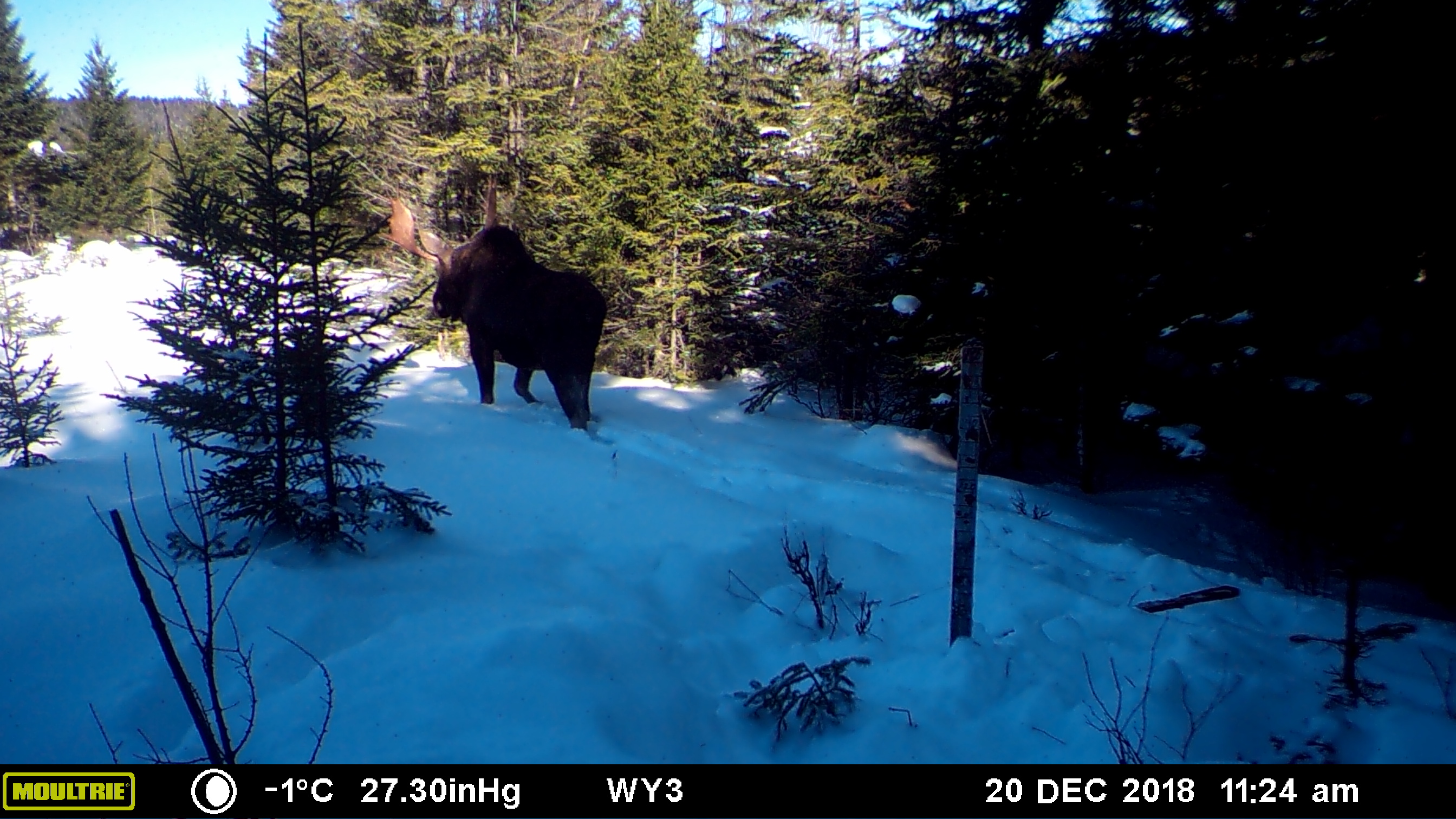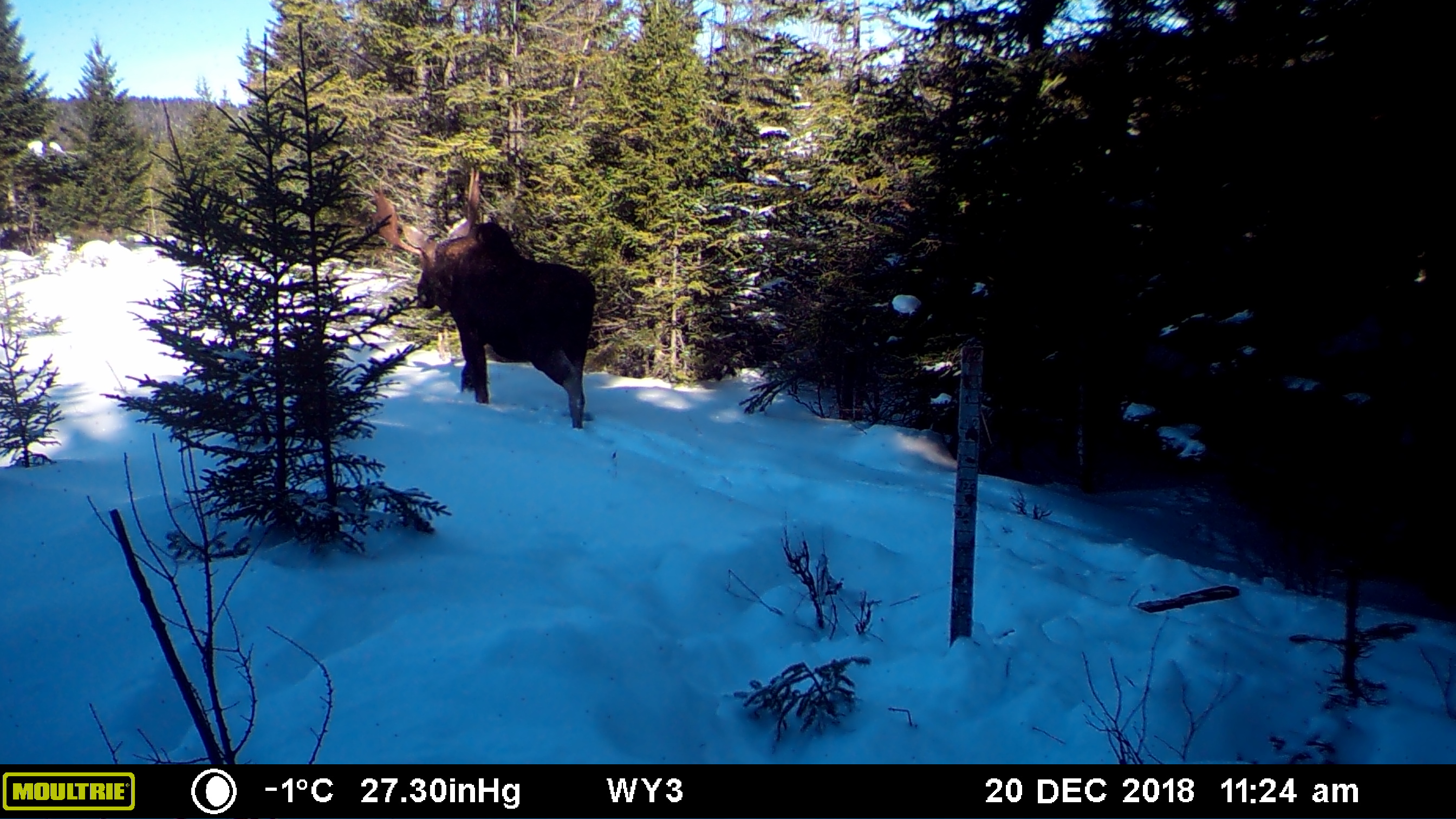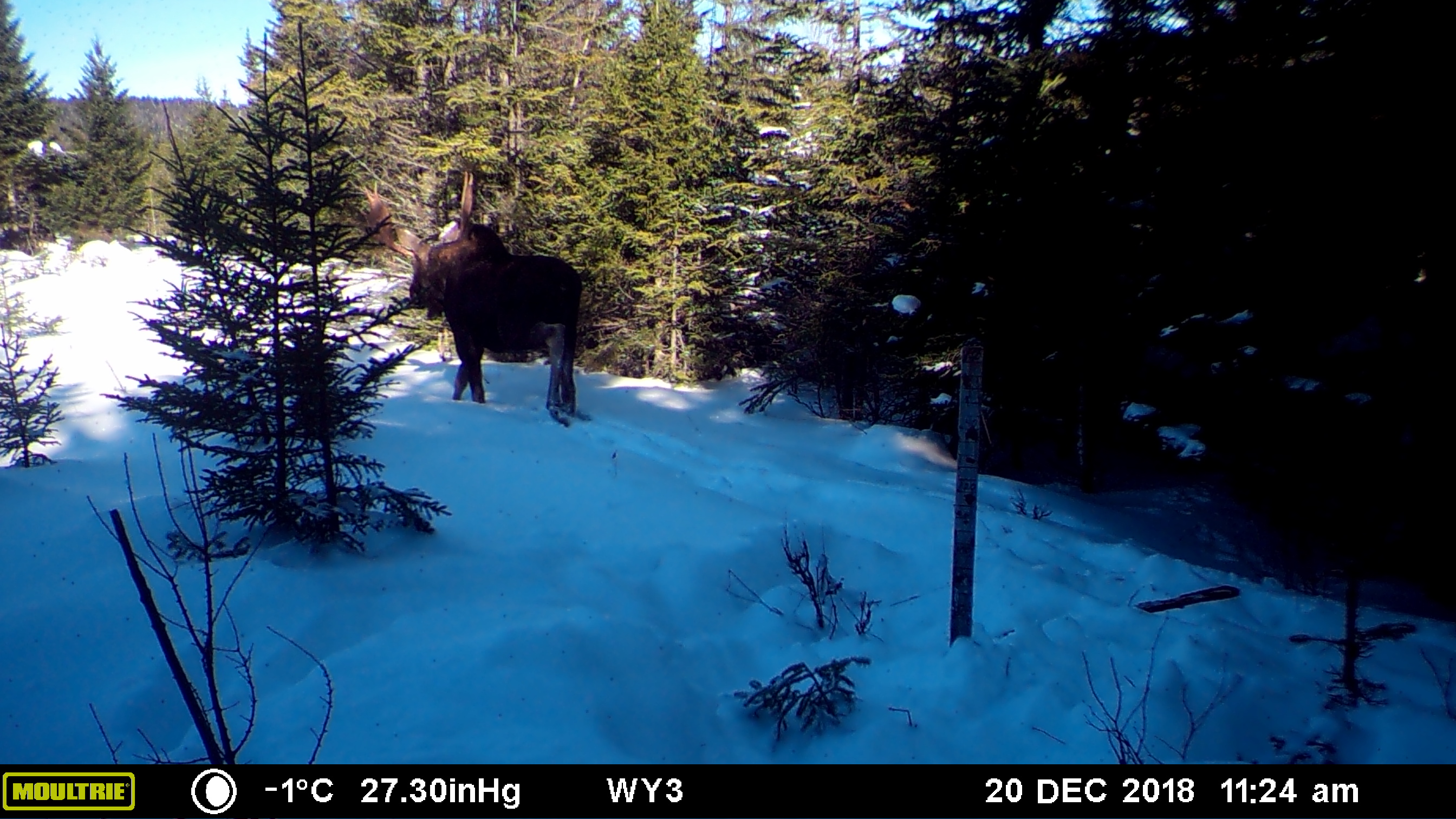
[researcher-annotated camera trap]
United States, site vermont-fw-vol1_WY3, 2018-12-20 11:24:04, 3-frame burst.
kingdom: Animalia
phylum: Chordata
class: Mammalia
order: Artiodactyla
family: Cervidae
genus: Alces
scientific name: Alces alces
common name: moose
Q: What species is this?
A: Moose (Alces alces).